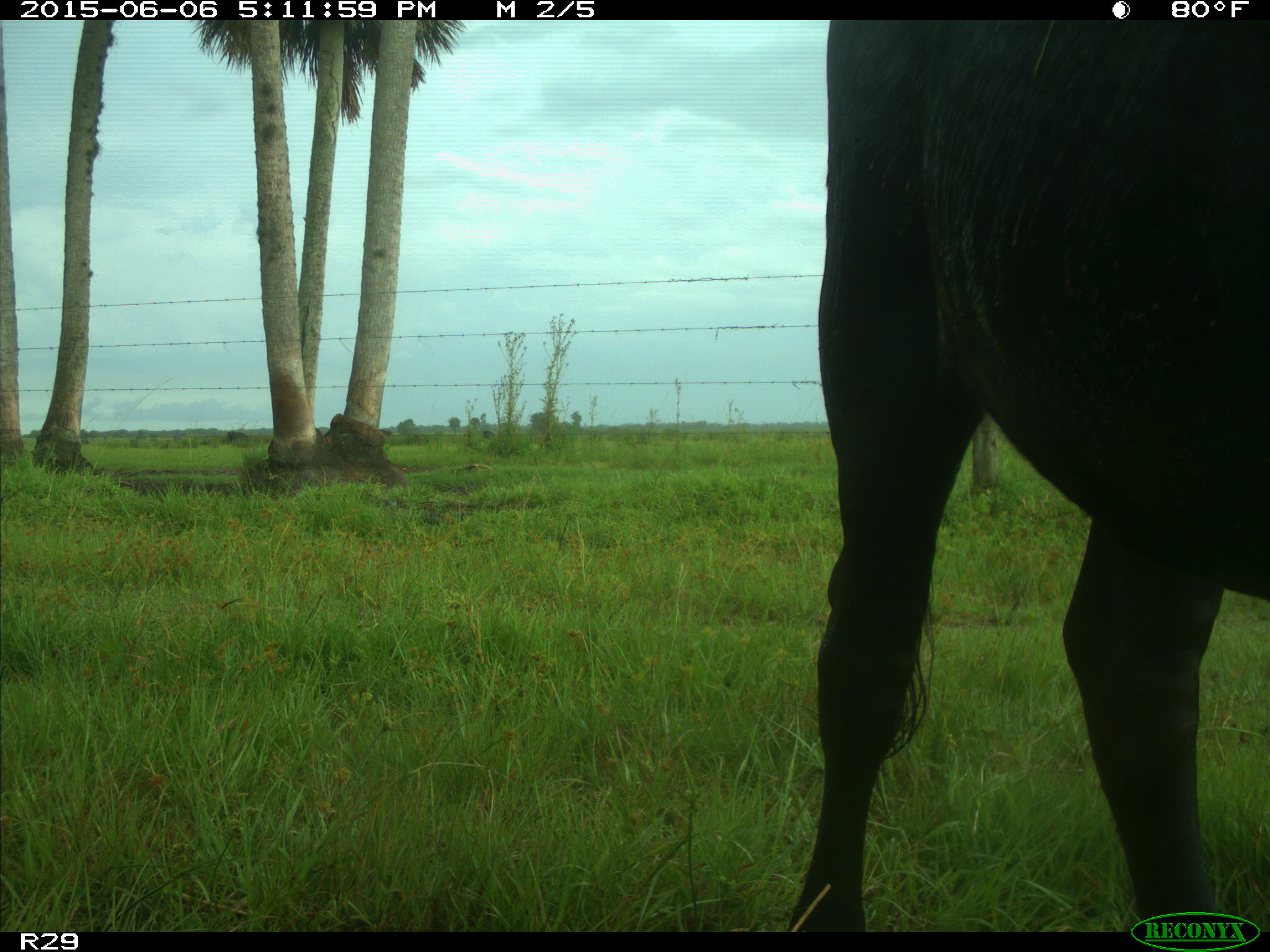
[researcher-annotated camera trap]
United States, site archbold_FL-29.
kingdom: Animalia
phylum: Chordata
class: Mammalia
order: Artiodactyla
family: Bovidae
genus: Bos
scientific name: Bos taurus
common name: domestic cow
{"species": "Bos taurus (domestic cow)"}